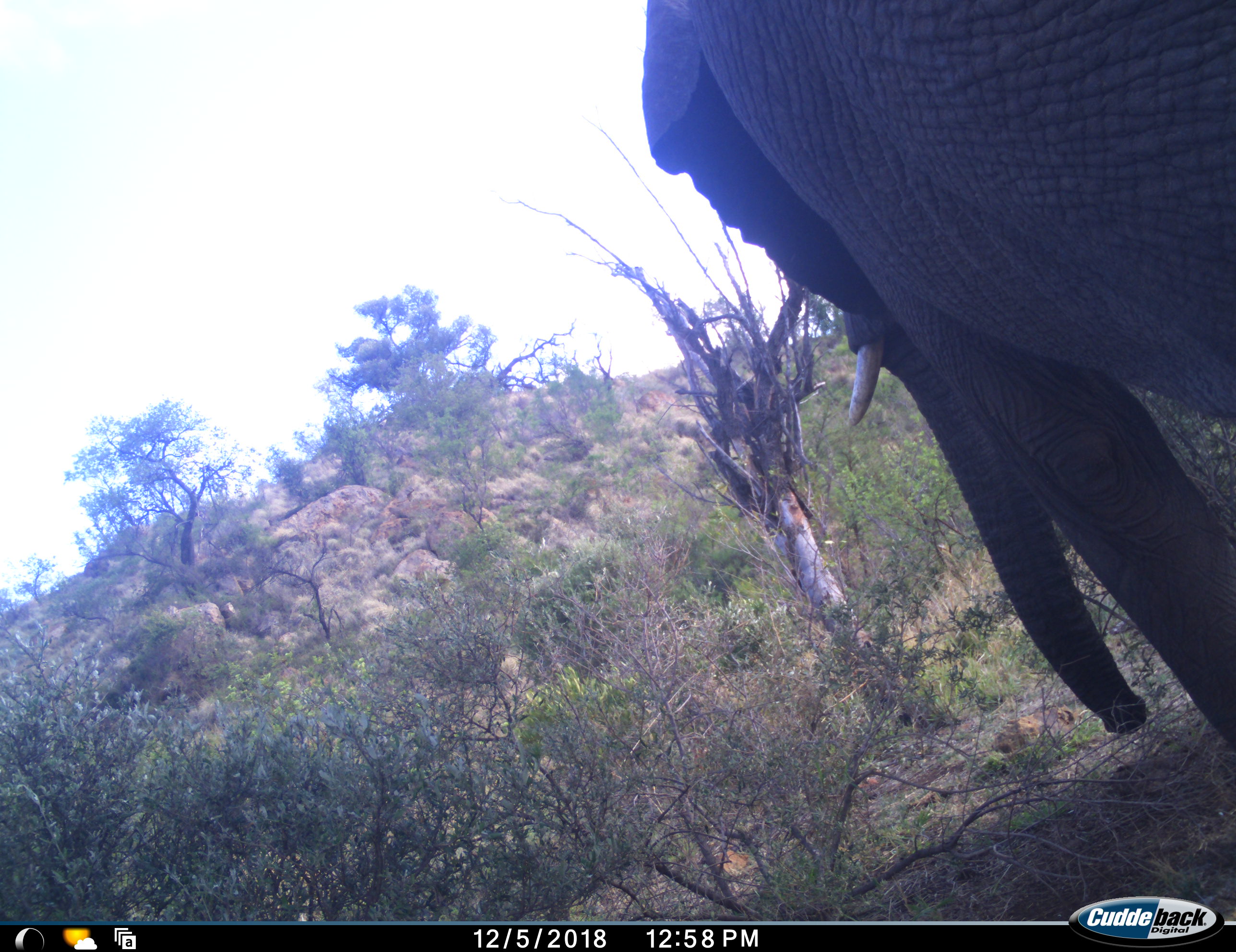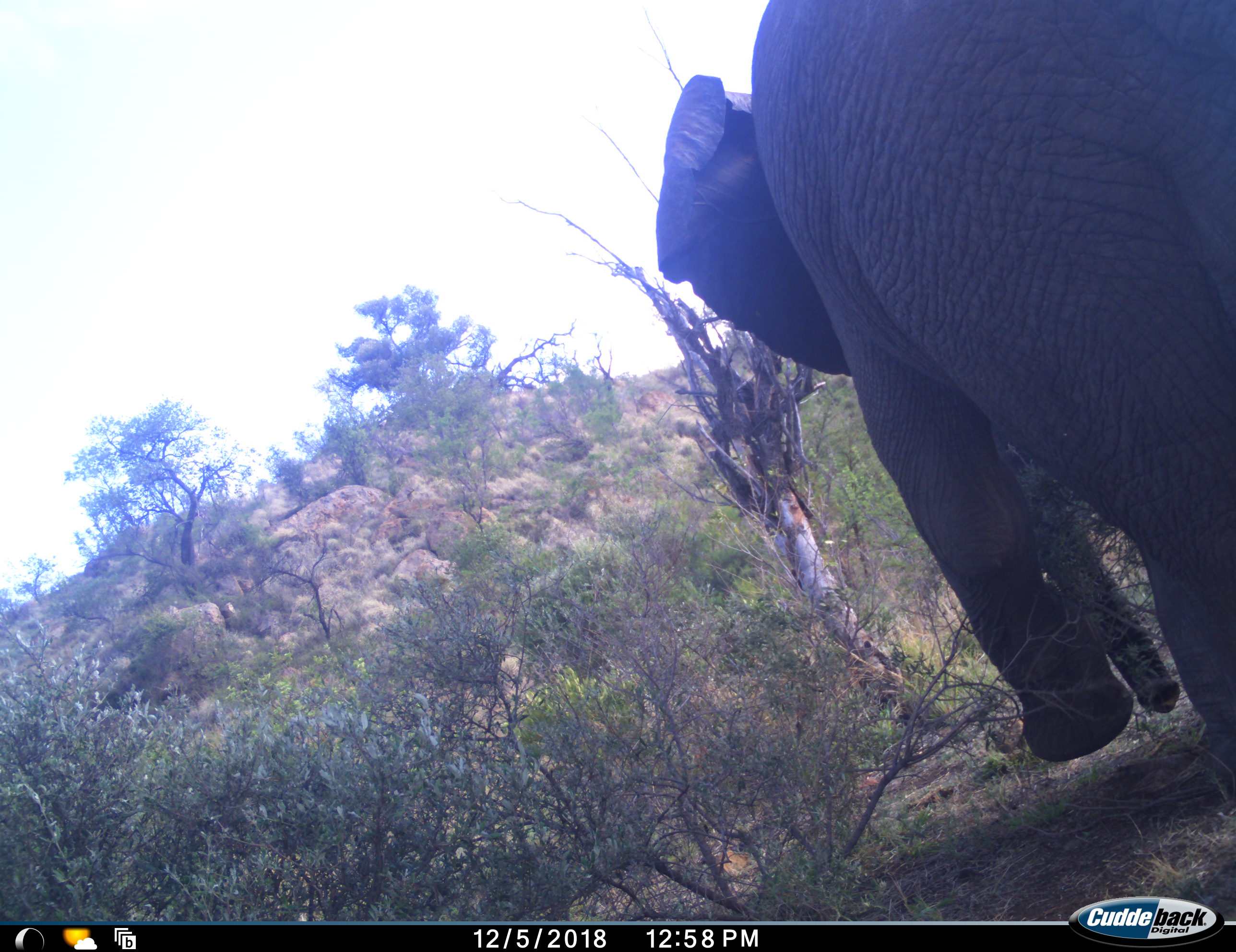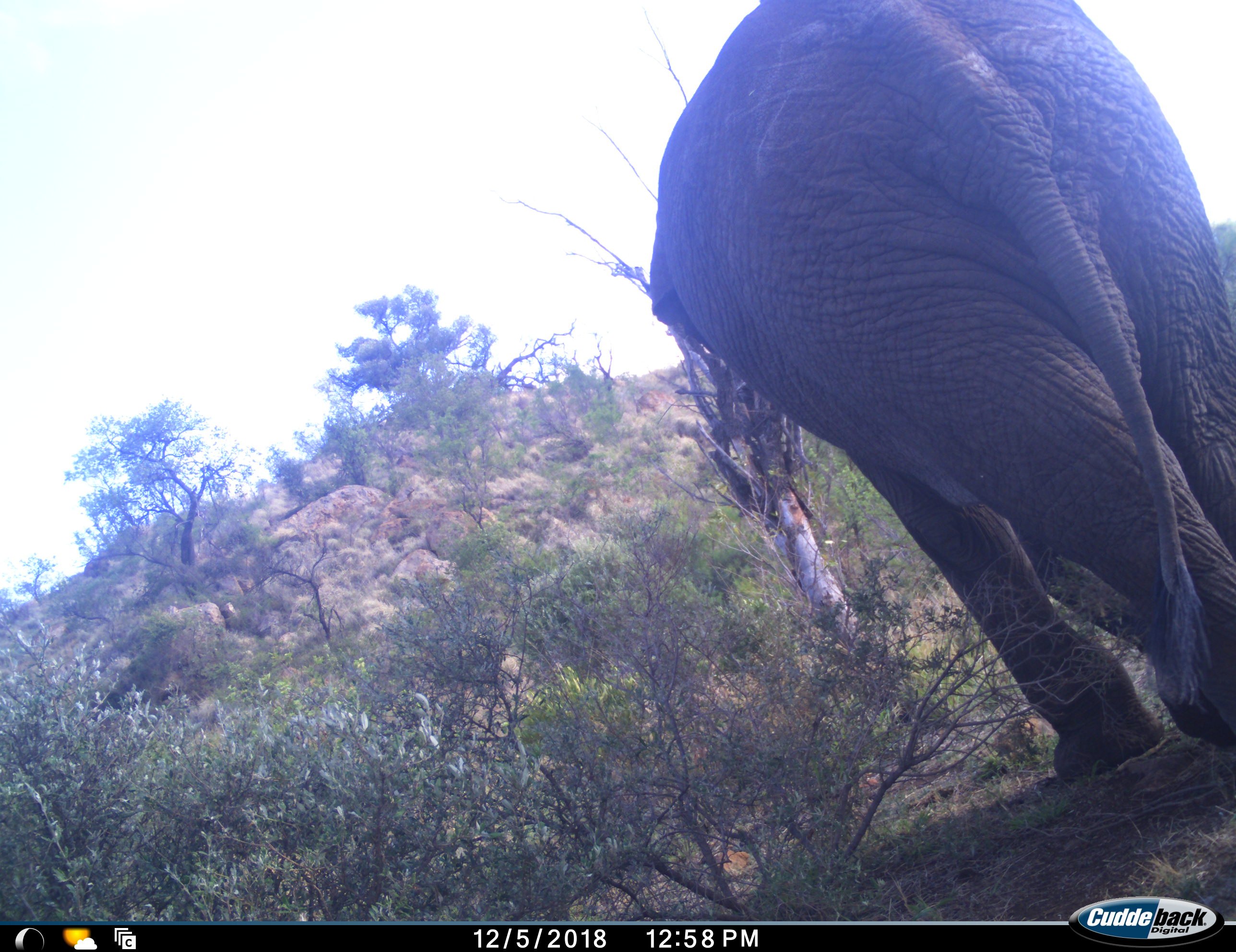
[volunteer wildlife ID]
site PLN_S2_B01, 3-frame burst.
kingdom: Animalia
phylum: Chordata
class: Mammalia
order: Proboscidea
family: Elephantidae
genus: Loxodonta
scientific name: Loxodonta africana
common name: african bush elephant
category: elephant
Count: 1.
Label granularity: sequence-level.